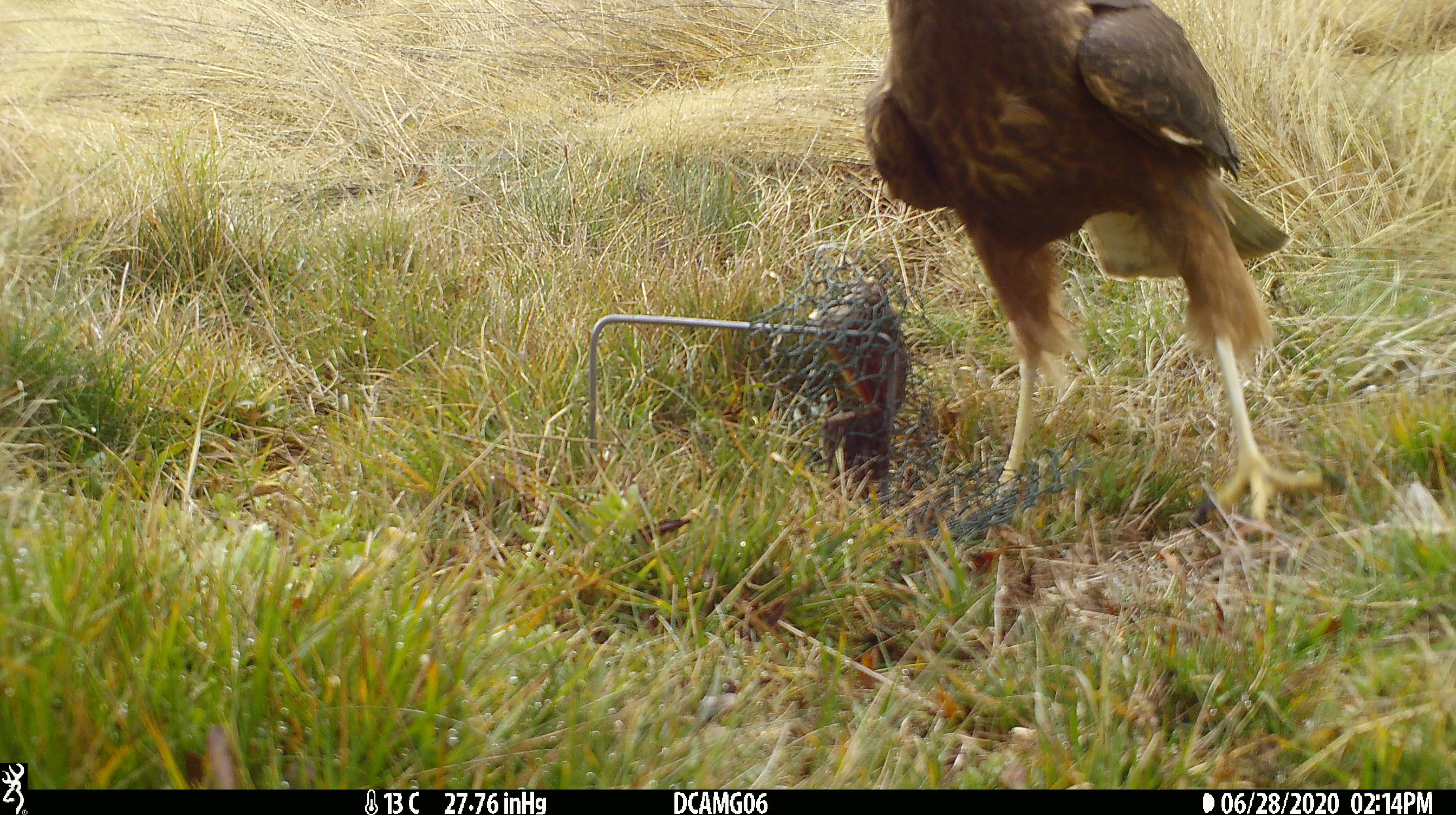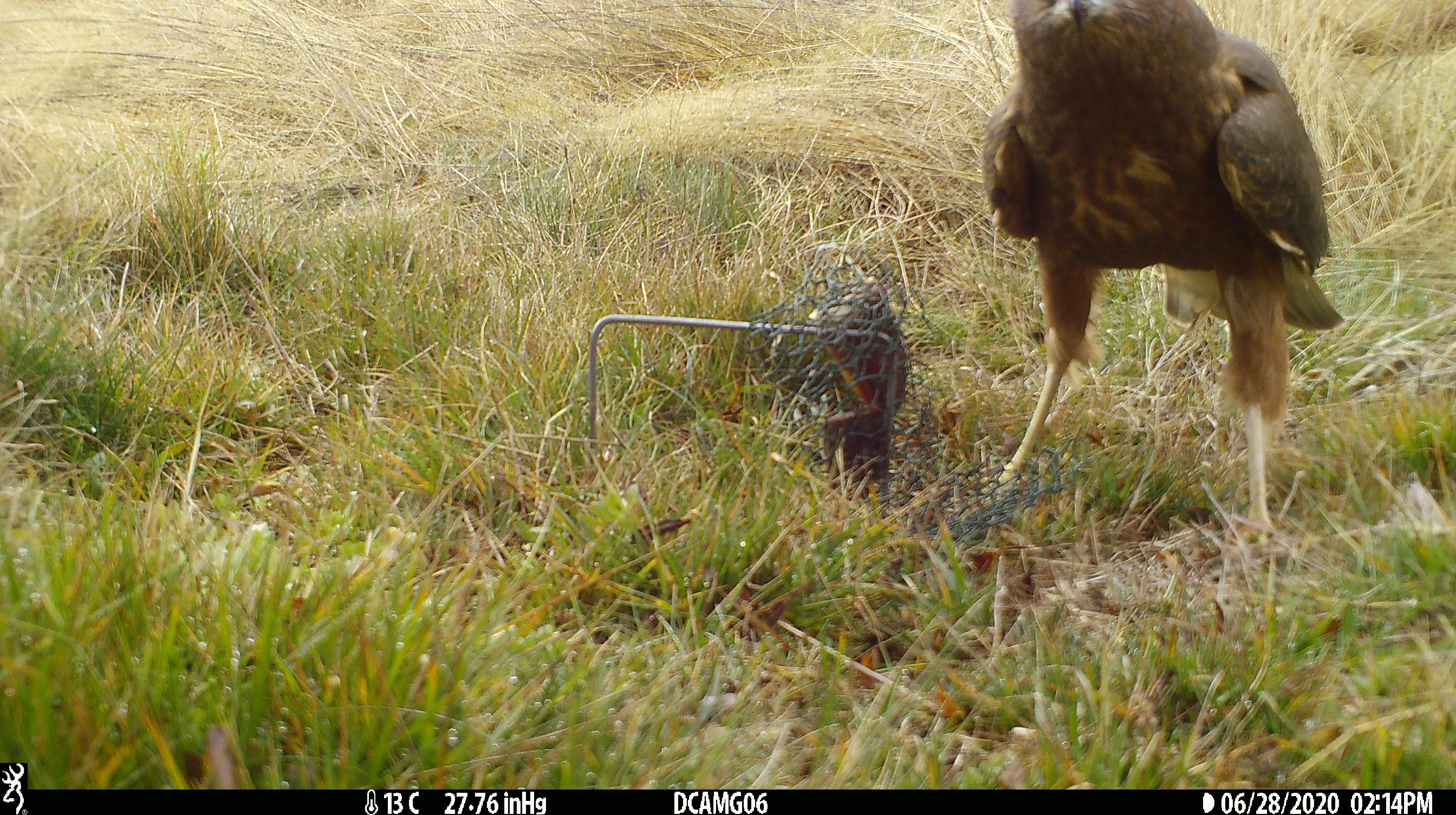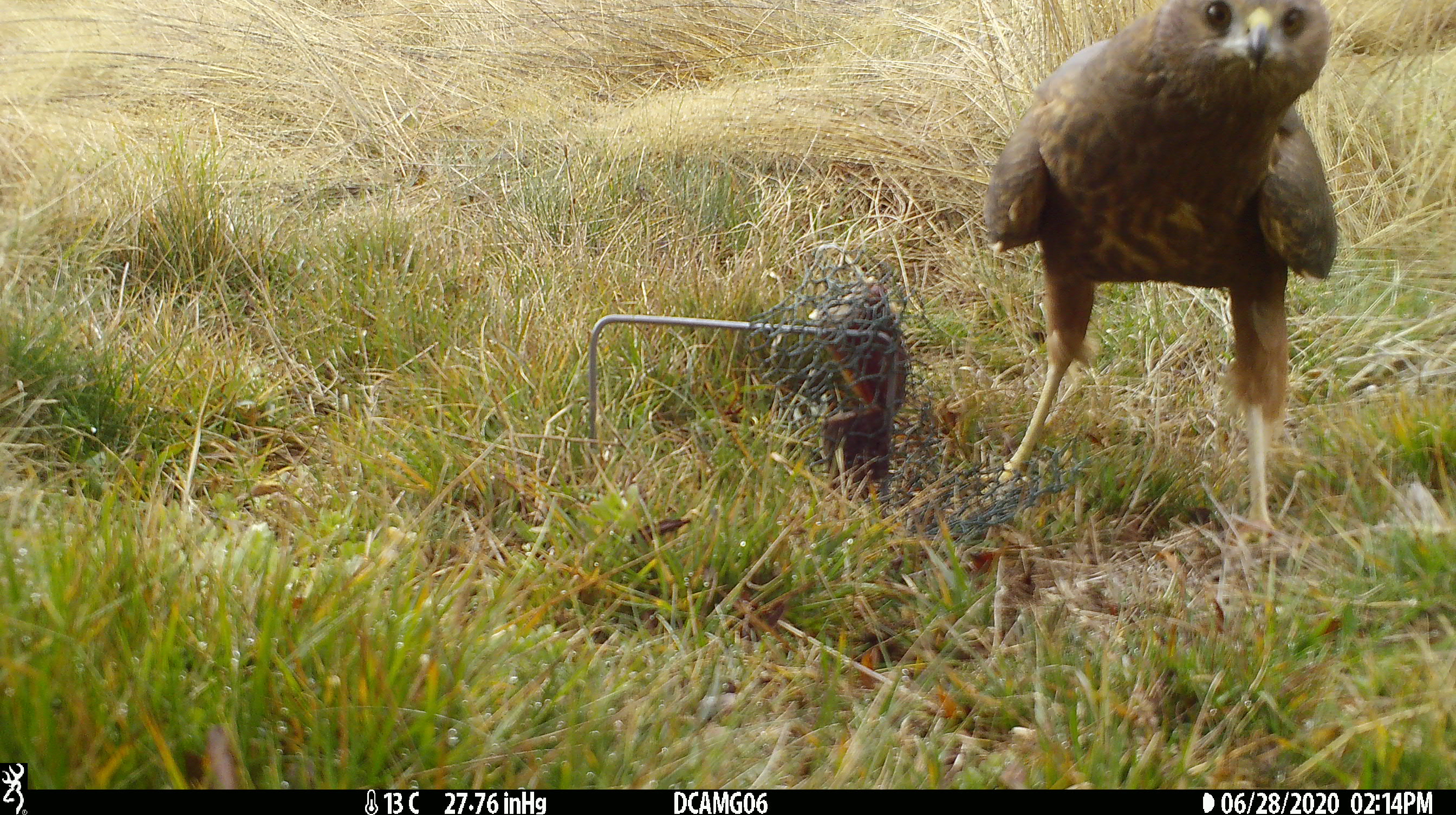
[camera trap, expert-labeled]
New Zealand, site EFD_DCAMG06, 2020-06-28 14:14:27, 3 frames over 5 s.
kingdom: Animalia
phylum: Chordata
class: Aves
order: Accipitriformes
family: Accipitridae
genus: Circus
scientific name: Circus approximans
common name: swamp harrier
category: harrier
Harrier (swamp harrier) (Circus approximans).